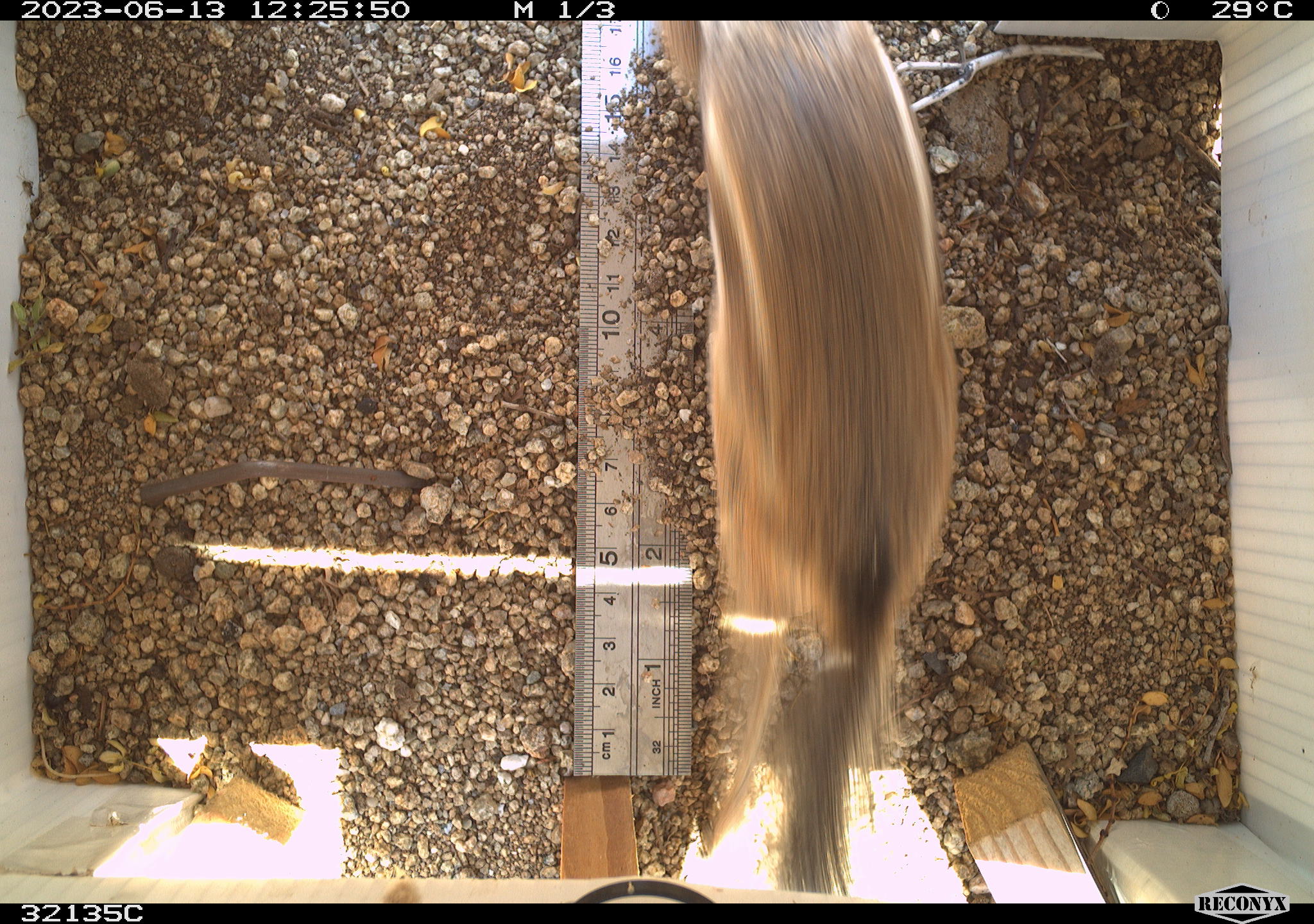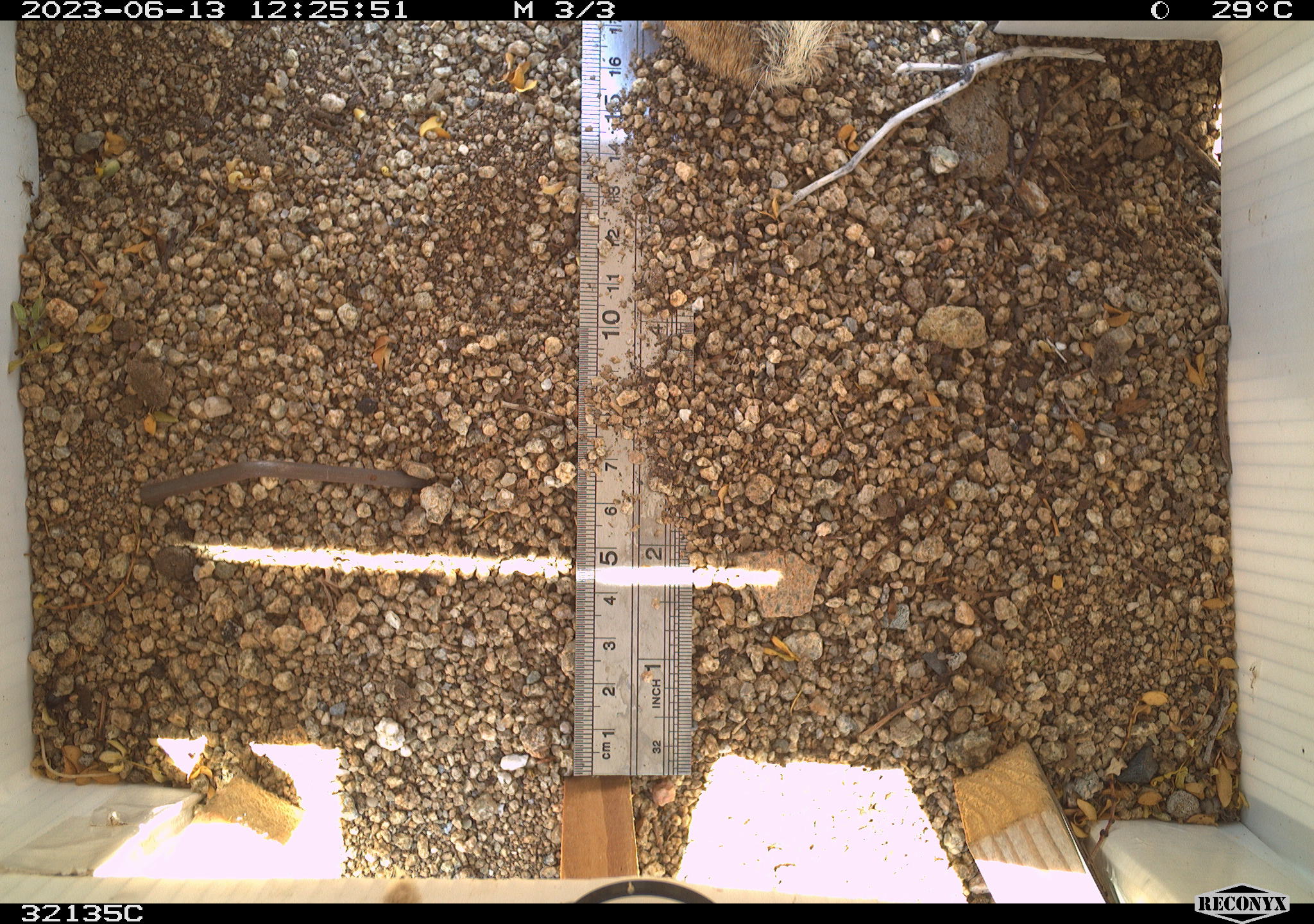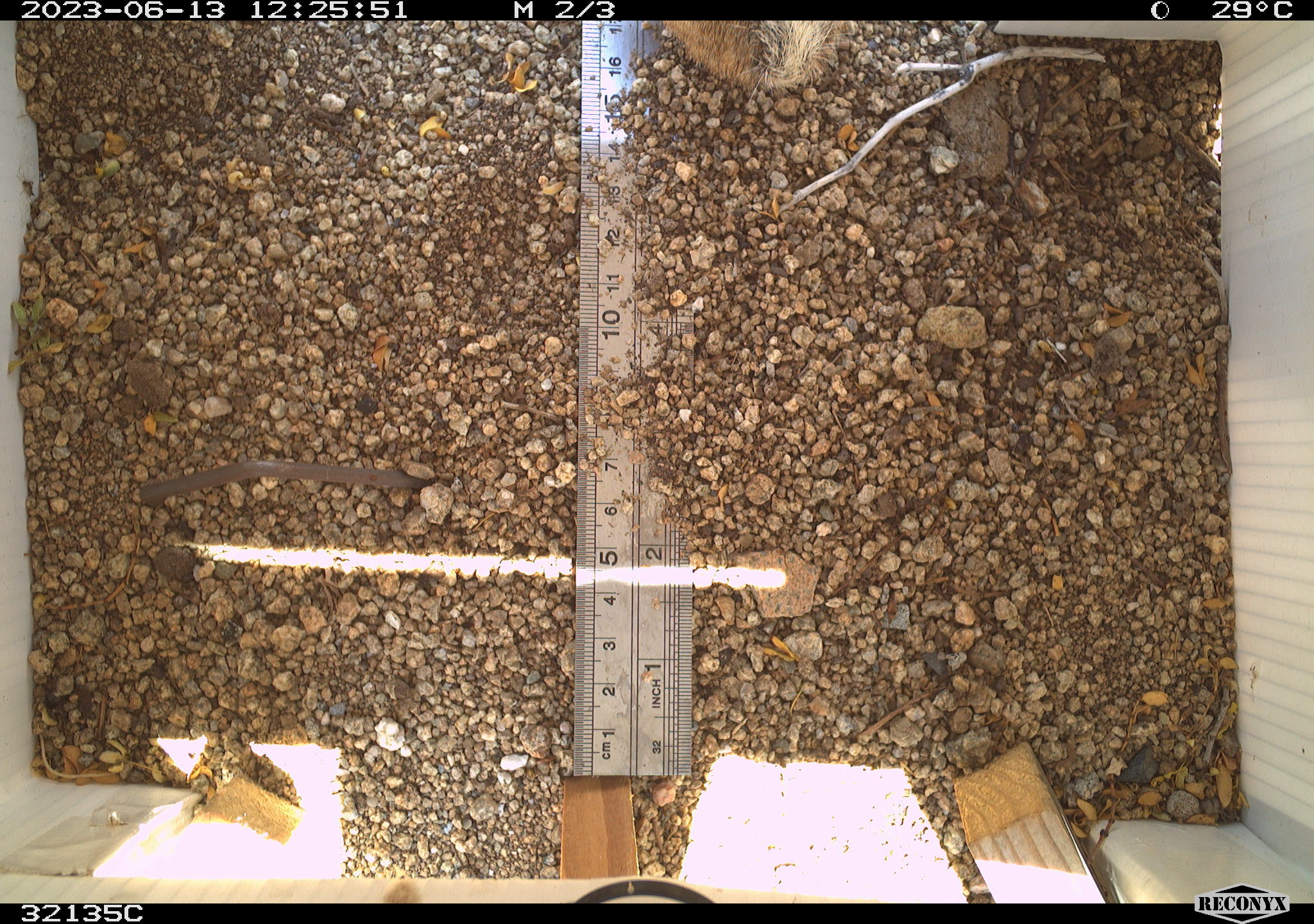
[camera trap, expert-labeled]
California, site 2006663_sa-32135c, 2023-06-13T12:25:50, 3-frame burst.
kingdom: Animalia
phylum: Chordata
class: Mammalia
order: Rodentia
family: Sciuridae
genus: Ammospermophilus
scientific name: Ammospermophilus leucurus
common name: white-tailed antelope squirrel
White-tailed antelope squirrel (Ammospermophilus leucurus).